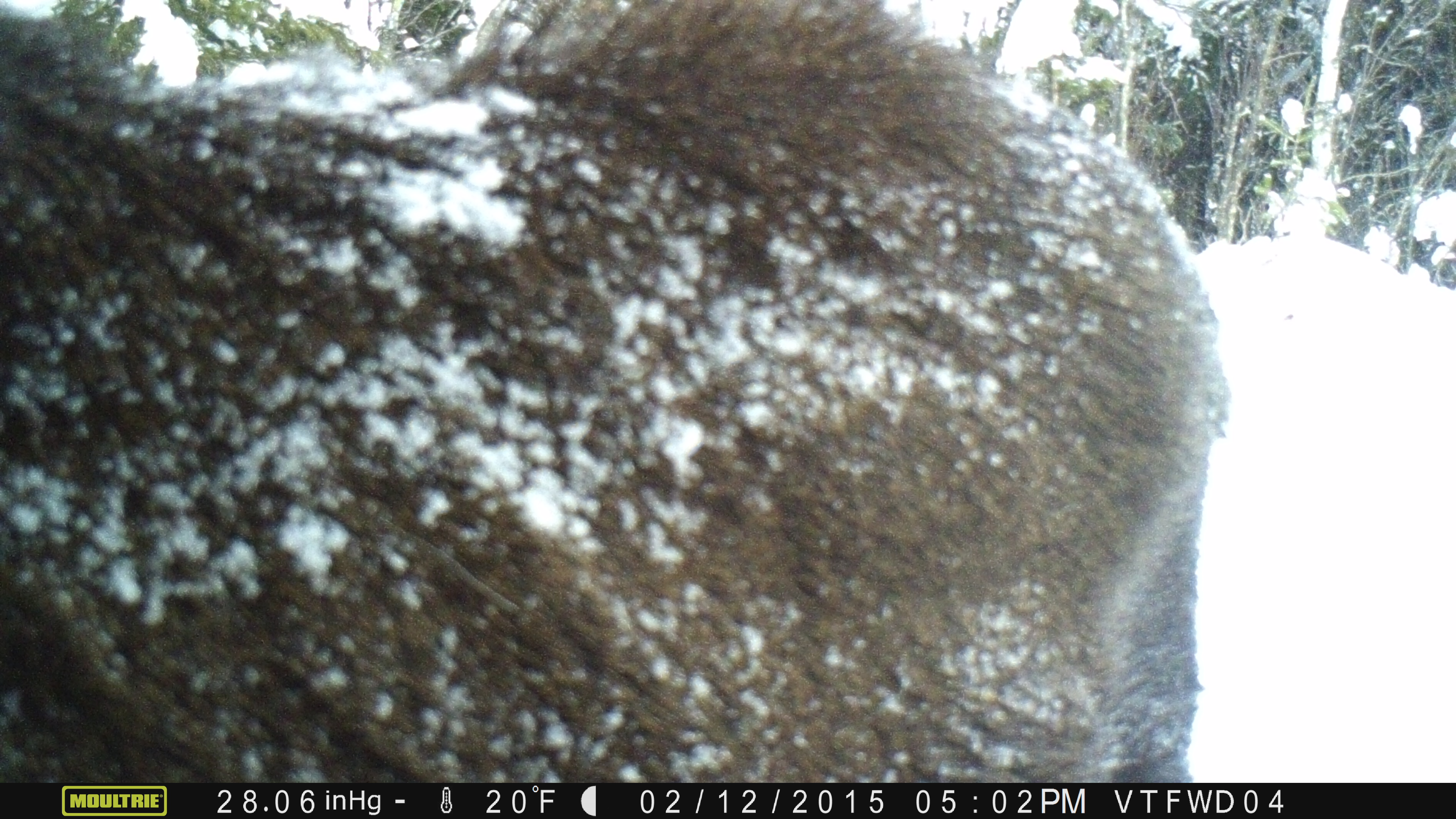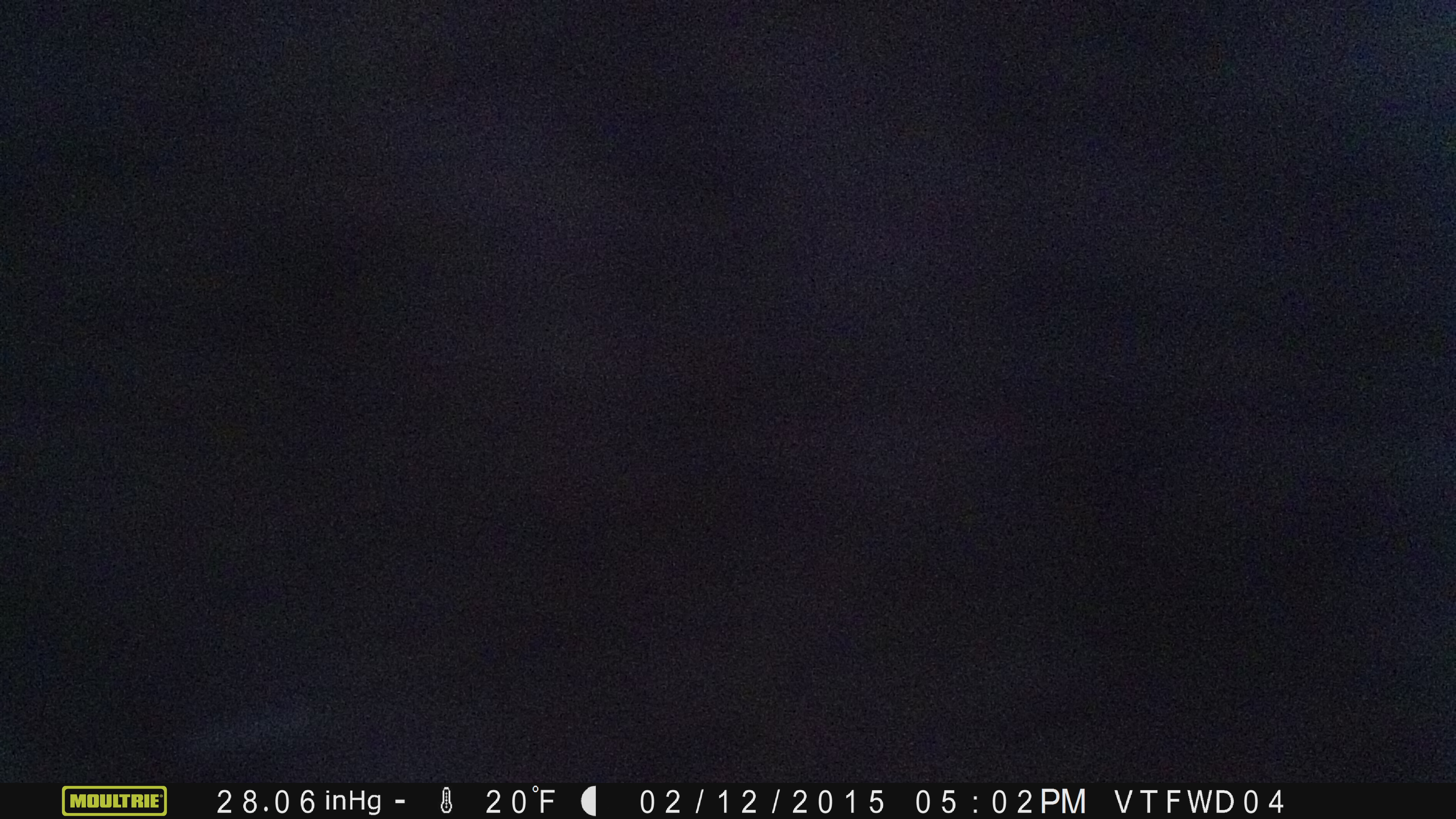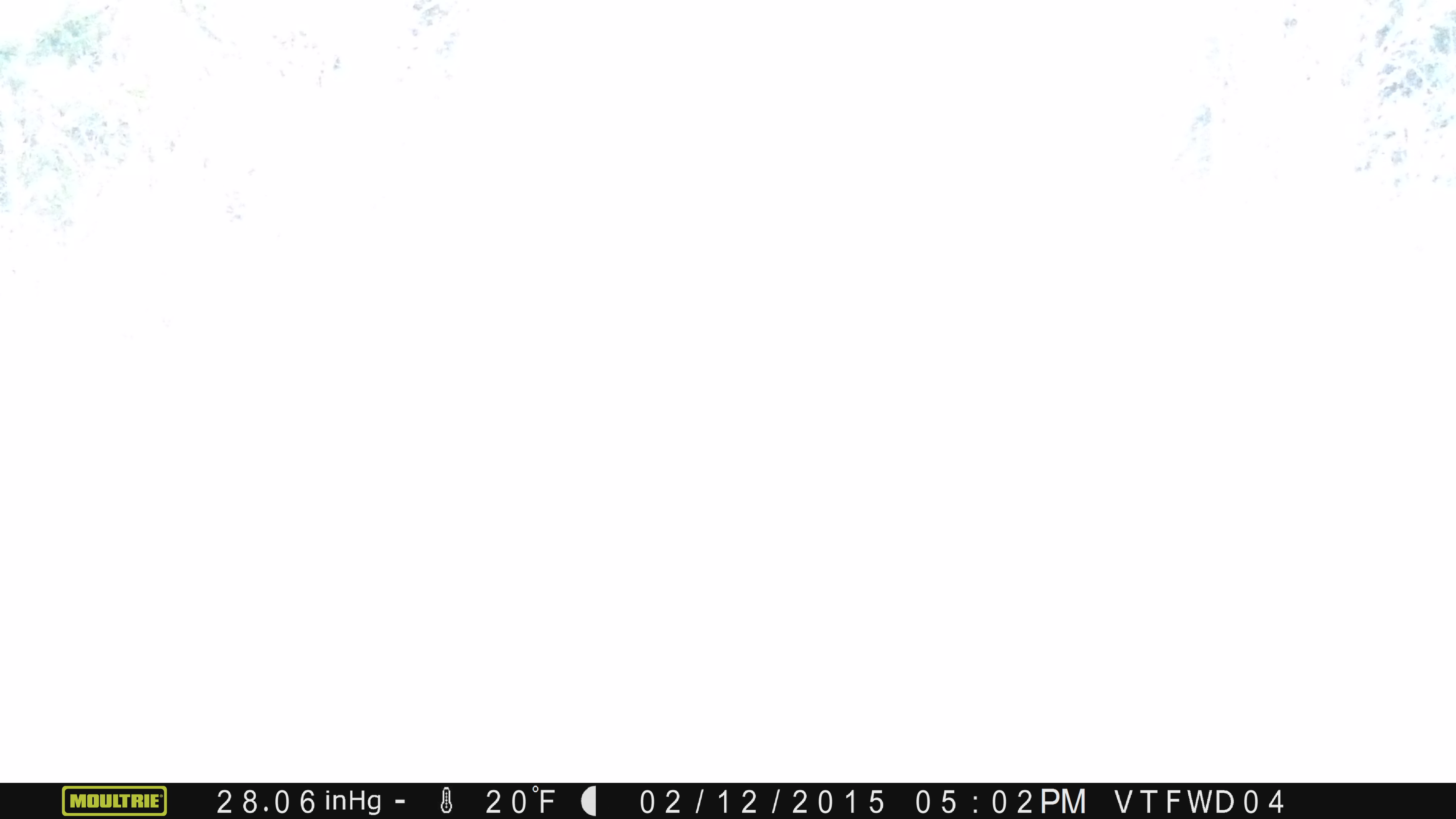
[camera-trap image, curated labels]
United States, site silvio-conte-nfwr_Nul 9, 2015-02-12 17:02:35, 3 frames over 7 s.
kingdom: Animalia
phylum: Chordata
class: Mammalia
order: Artiodactyla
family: Cervidae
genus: Alces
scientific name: Alces alces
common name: moose